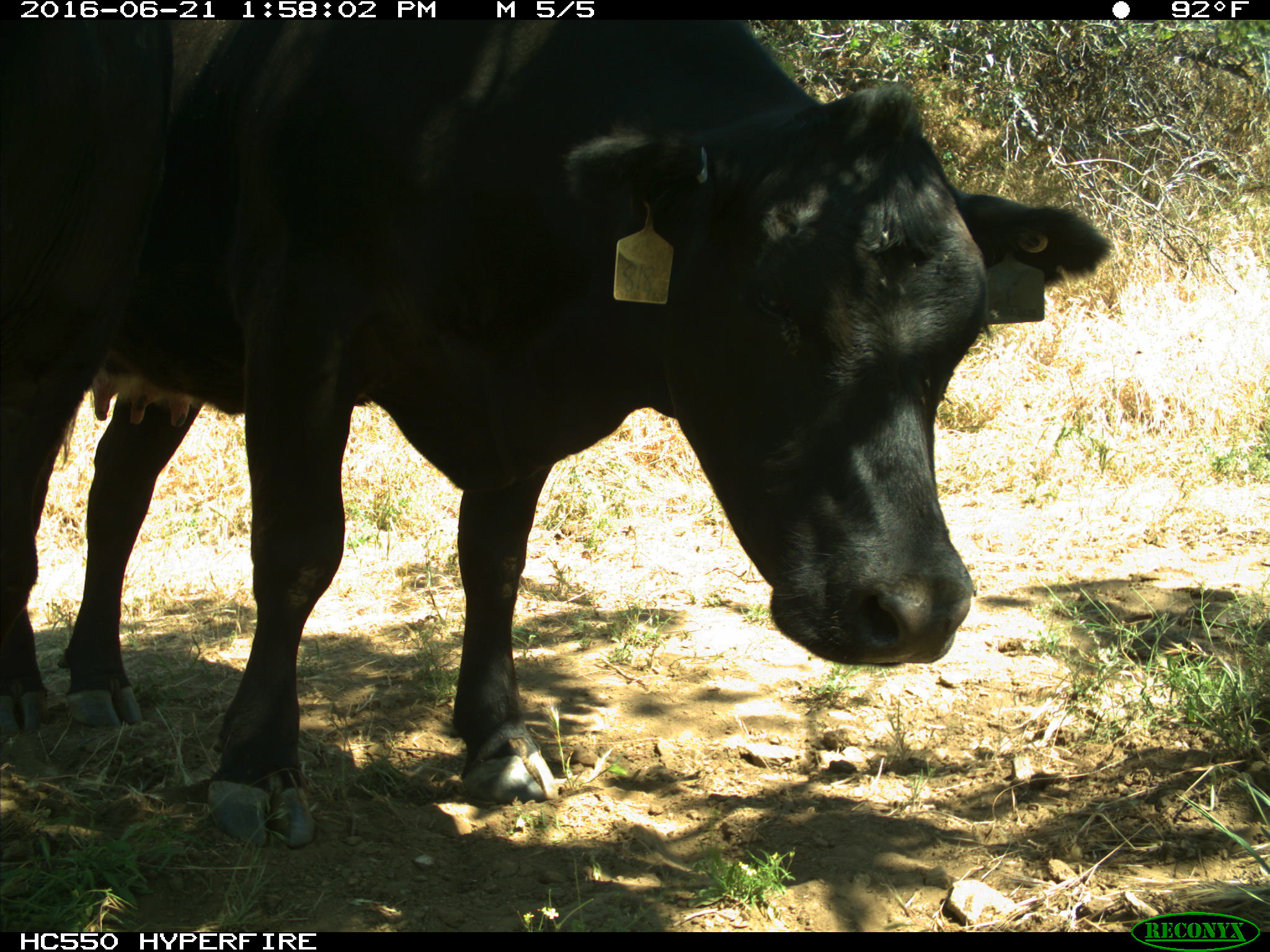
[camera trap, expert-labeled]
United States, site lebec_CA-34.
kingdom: Animalia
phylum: Chordata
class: Mammalia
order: Artiodactyla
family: Bovidae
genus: Bos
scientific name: Bos taurus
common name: domestic cow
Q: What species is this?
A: Bos taurus (domestic cow).